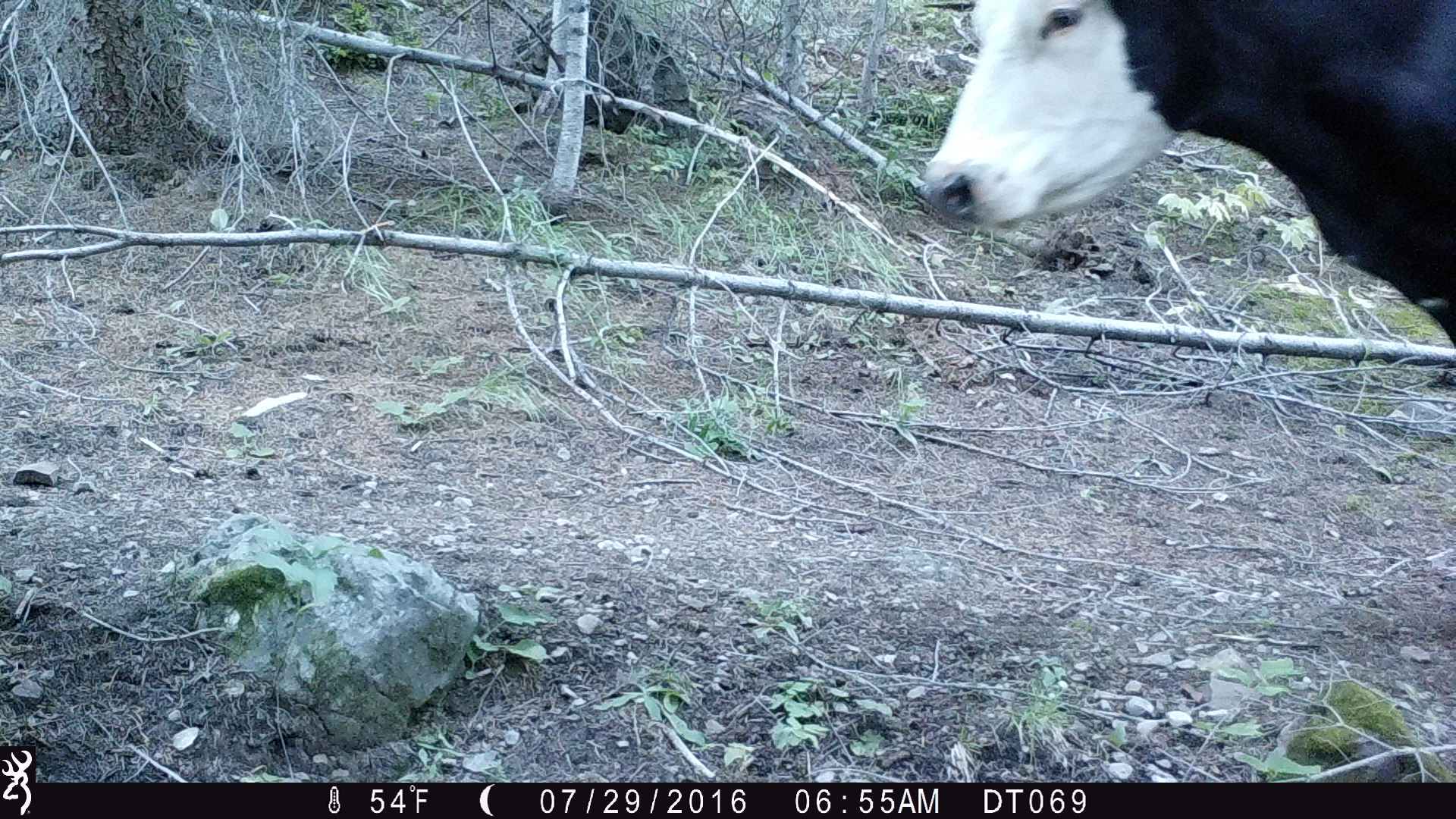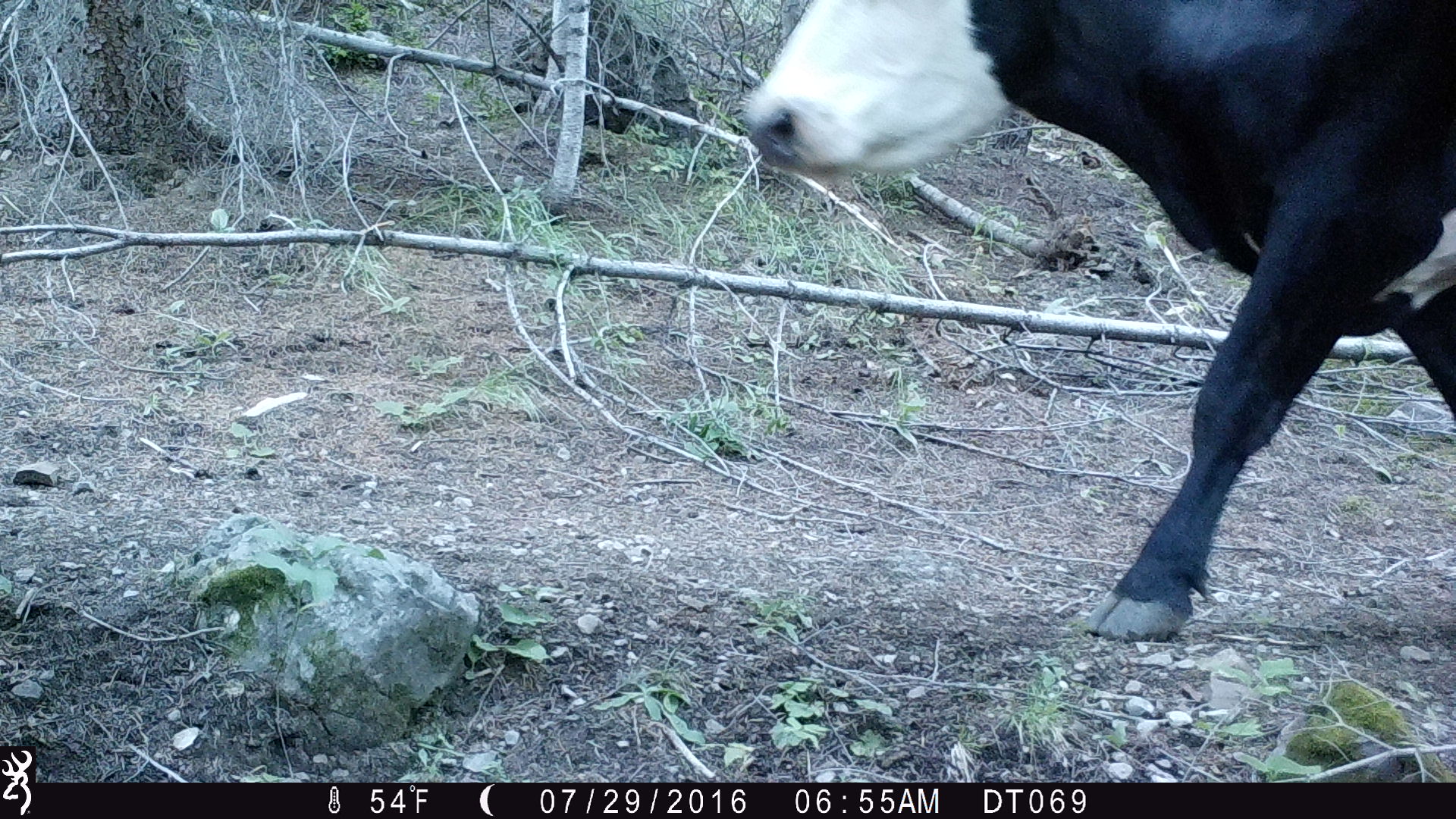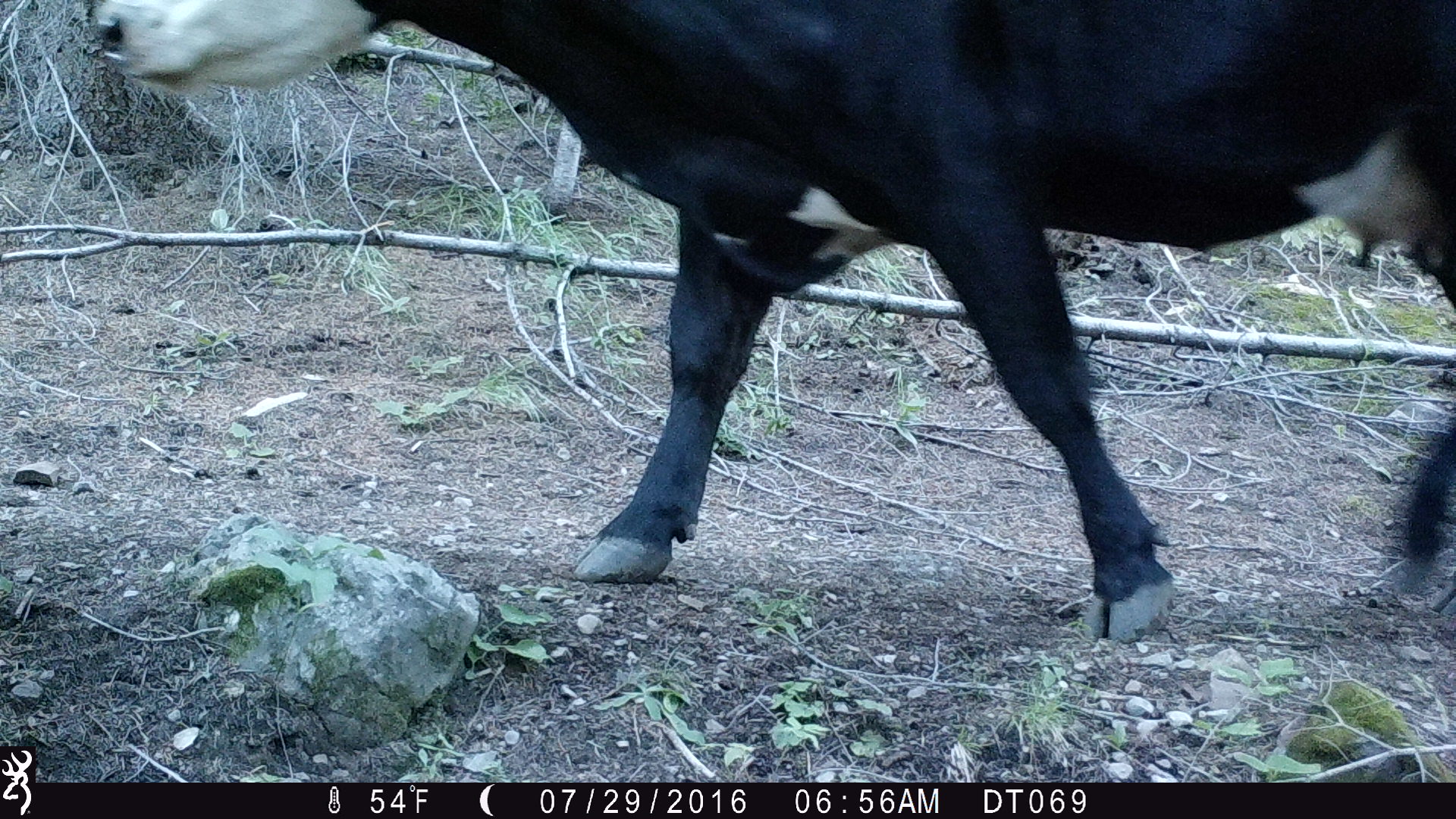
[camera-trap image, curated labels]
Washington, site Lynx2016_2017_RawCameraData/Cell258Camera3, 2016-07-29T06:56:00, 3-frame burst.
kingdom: Animalia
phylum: Chordata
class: Mammalia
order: Artiodactyla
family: Bovidae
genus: Bos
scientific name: Bos taurus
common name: domestic cattle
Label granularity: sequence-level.